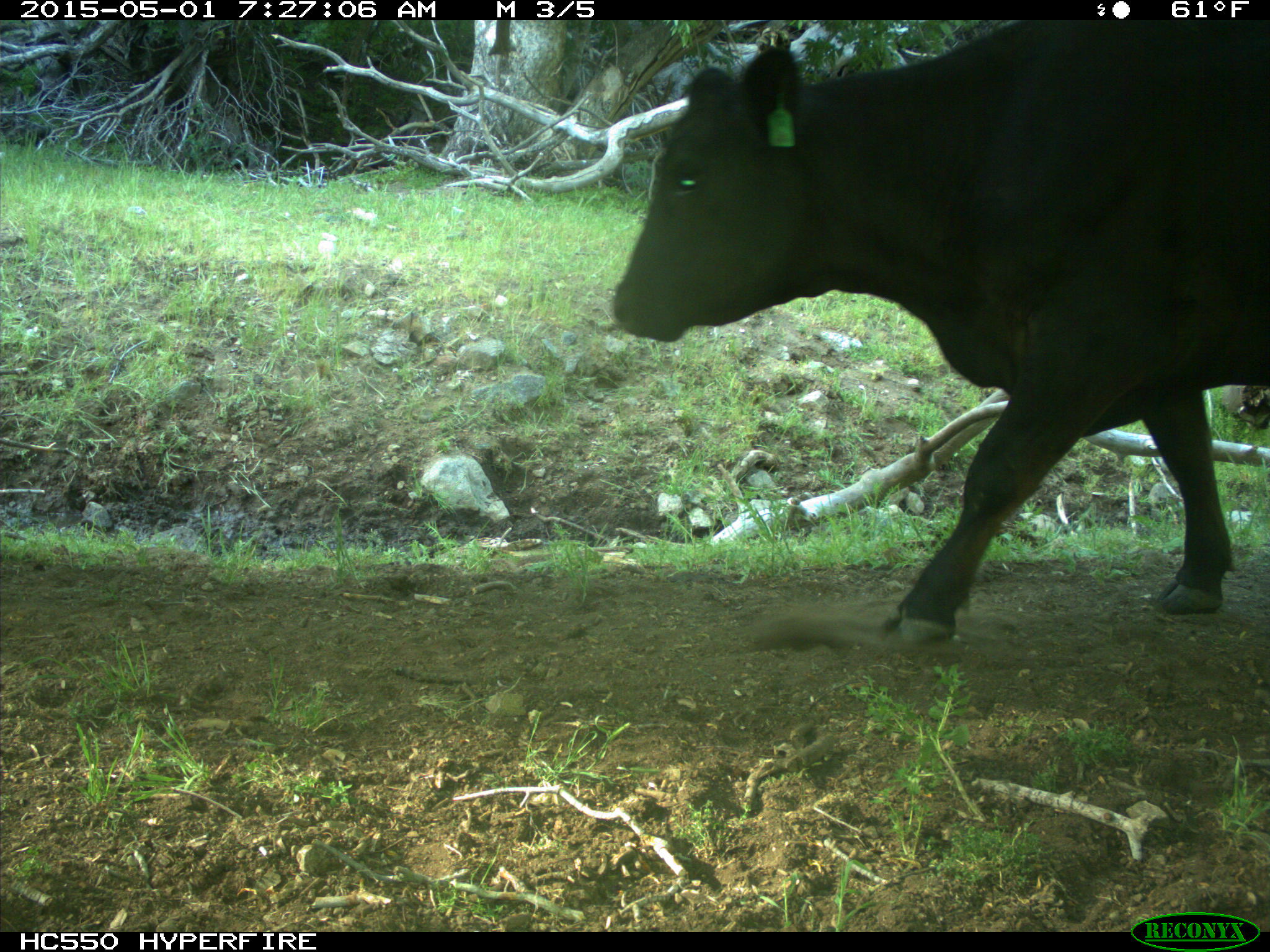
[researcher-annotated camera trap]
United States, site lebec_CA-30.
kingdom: Animalia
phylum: Chordata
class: Mammalia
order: Artiodactyla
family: Bovidae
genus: Bos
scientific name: Bos taurus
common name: domestic cow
Bos taurus (domestic cow).